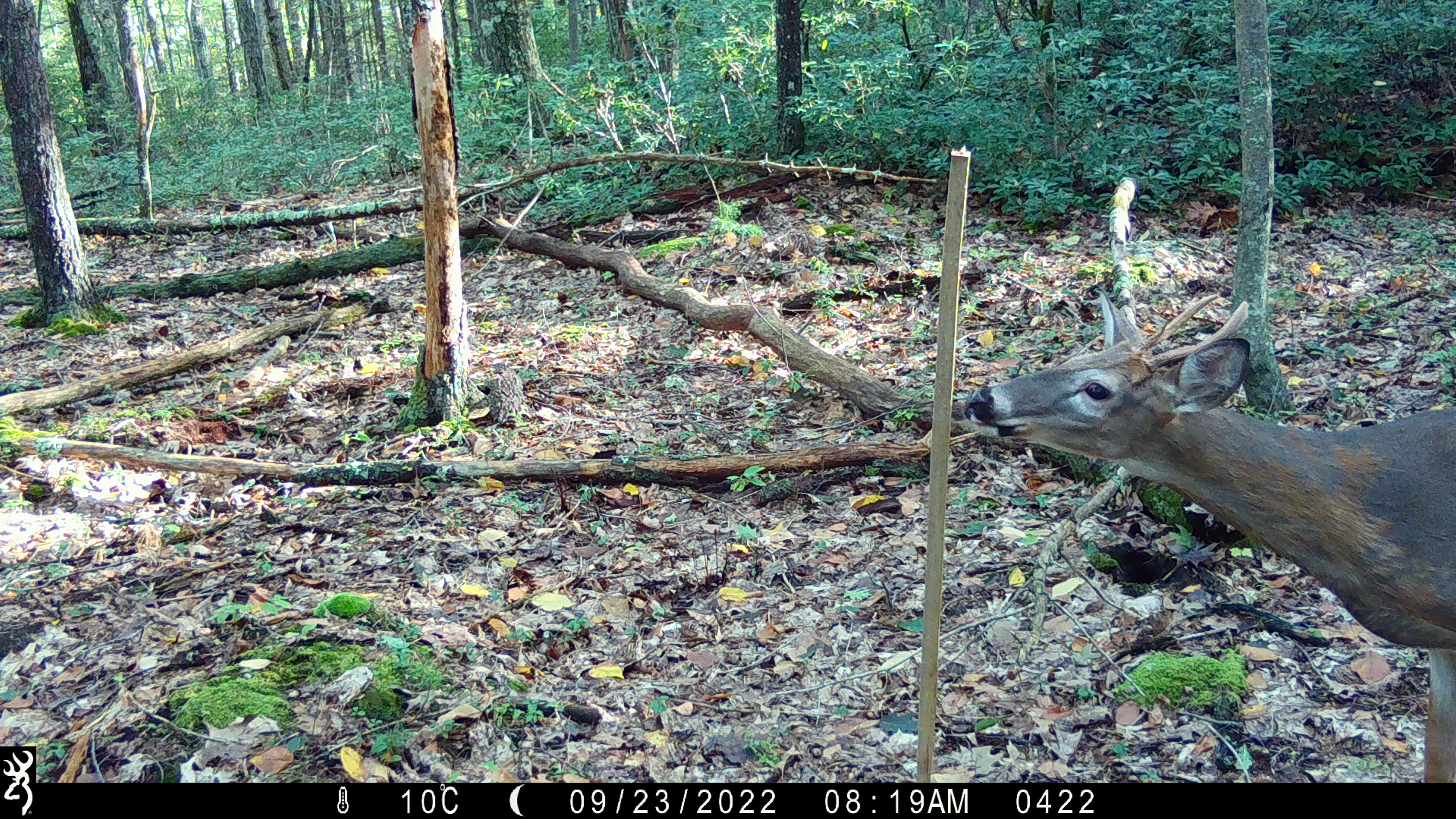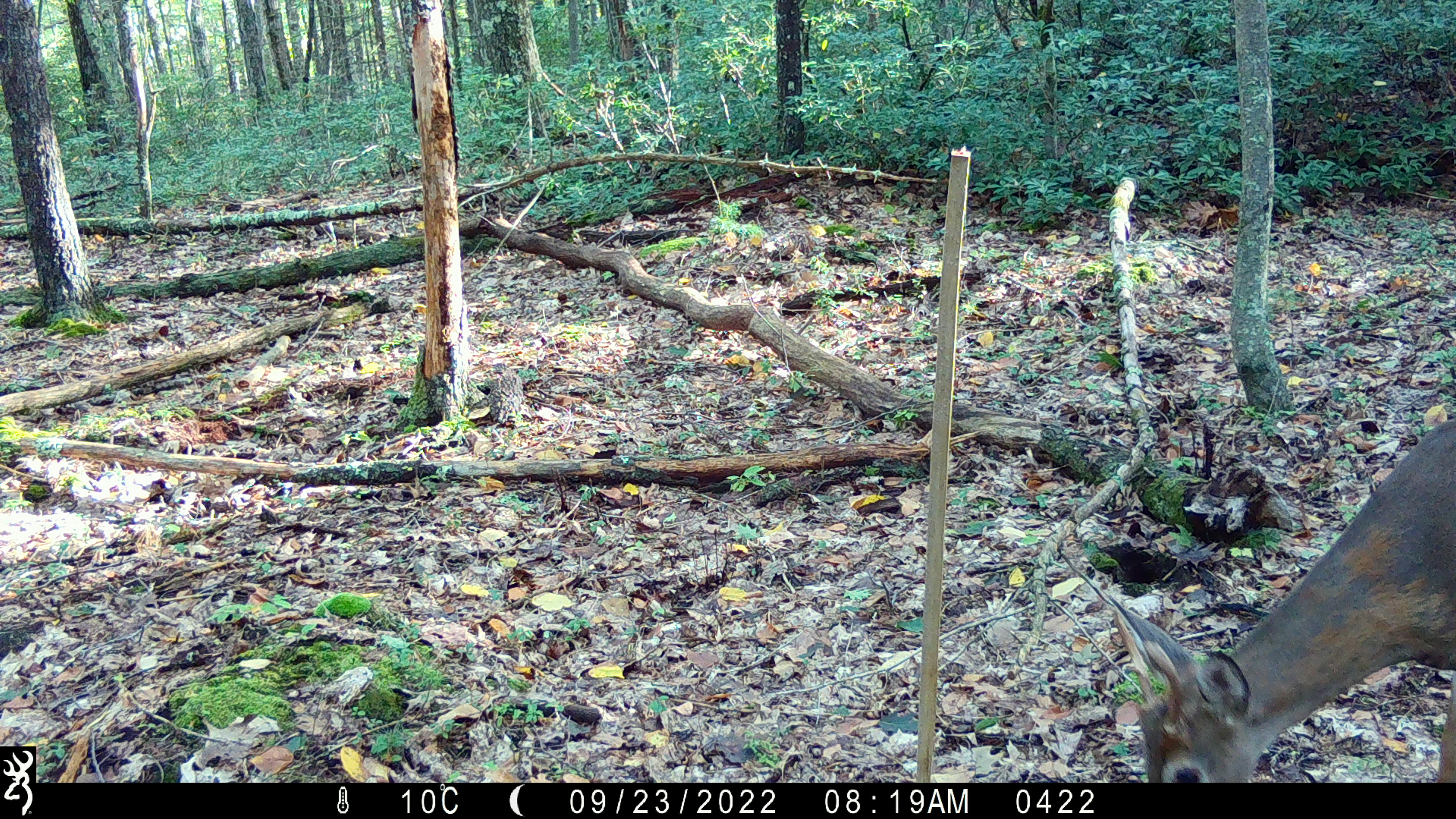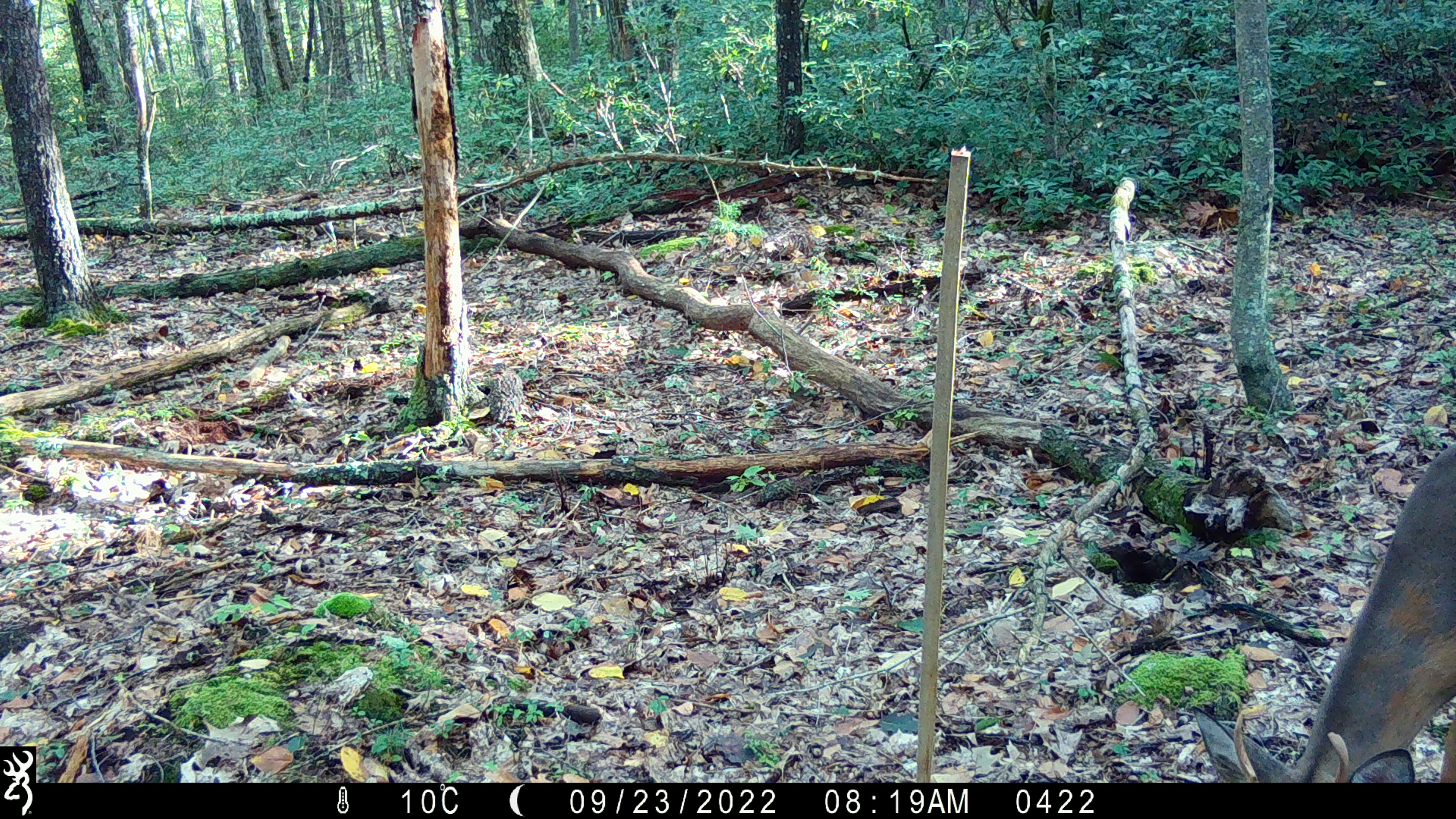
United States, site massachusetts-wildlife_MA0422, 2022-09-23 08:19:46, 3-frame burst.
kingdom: Animalia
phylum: Chordata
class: Mammalia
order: Artiodactyla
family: Cervidae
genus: Odocoileus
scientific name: Odocoileus virginianus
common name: white-tailed deer